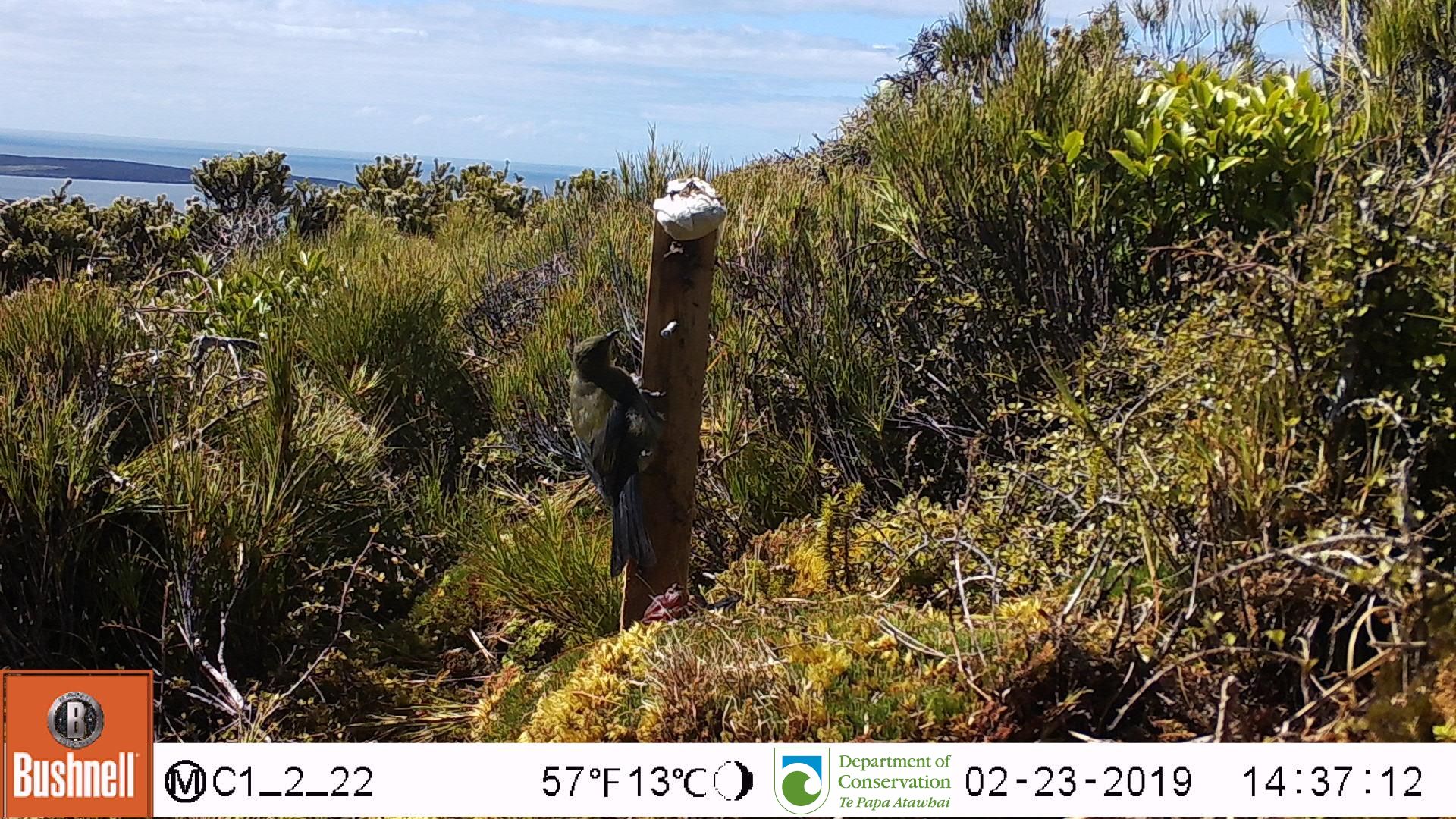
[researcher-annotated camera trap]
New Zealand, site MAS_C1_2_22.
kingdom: Animalia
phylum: Chordata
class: Aves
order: Passeriformes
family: Meliphagidae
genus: Anthornis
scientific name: Anthornis melanura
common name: new zealand bellbird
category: bellbird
Bellbird (new zealand bellbird) (Anthornis melanura).